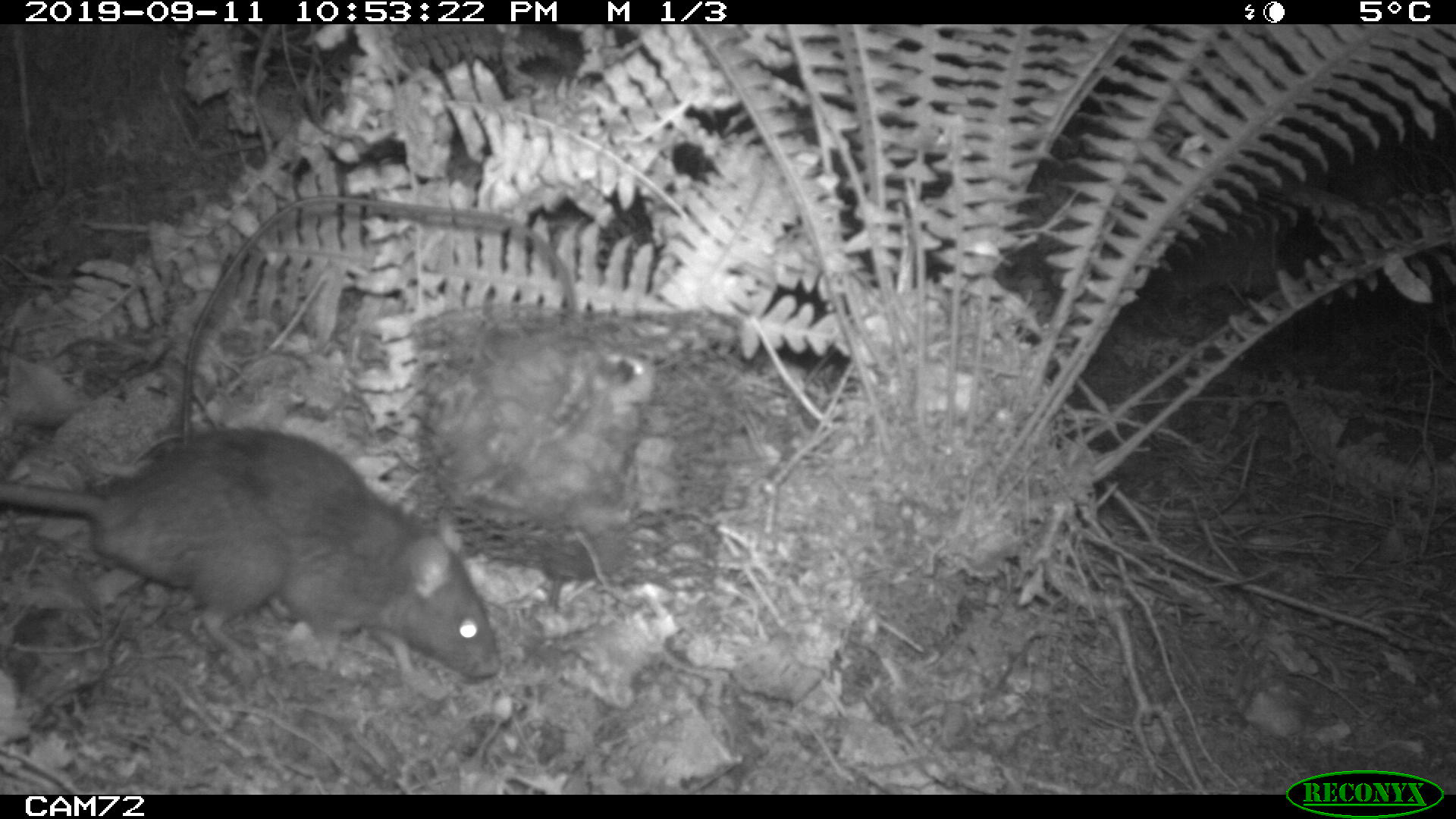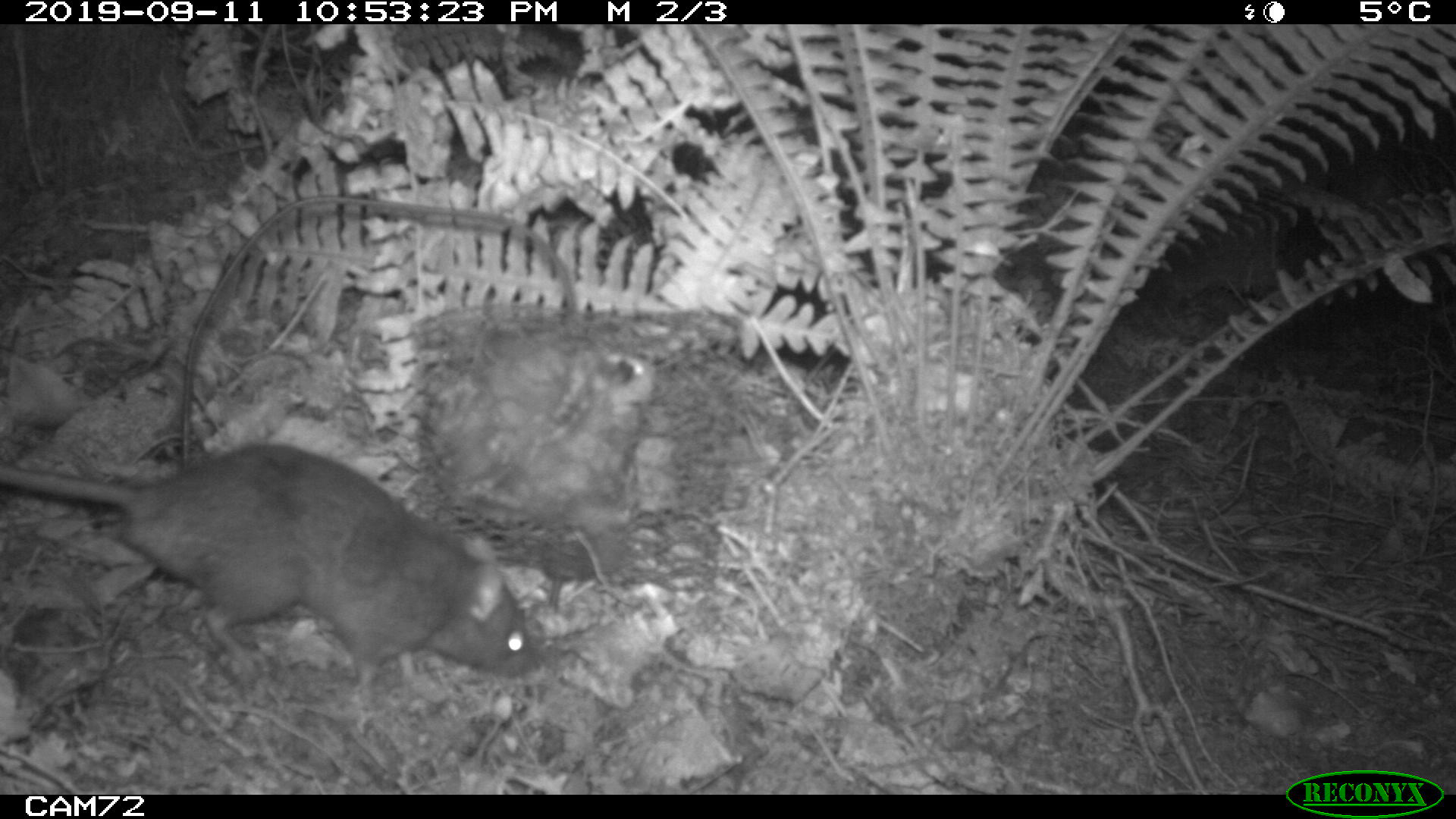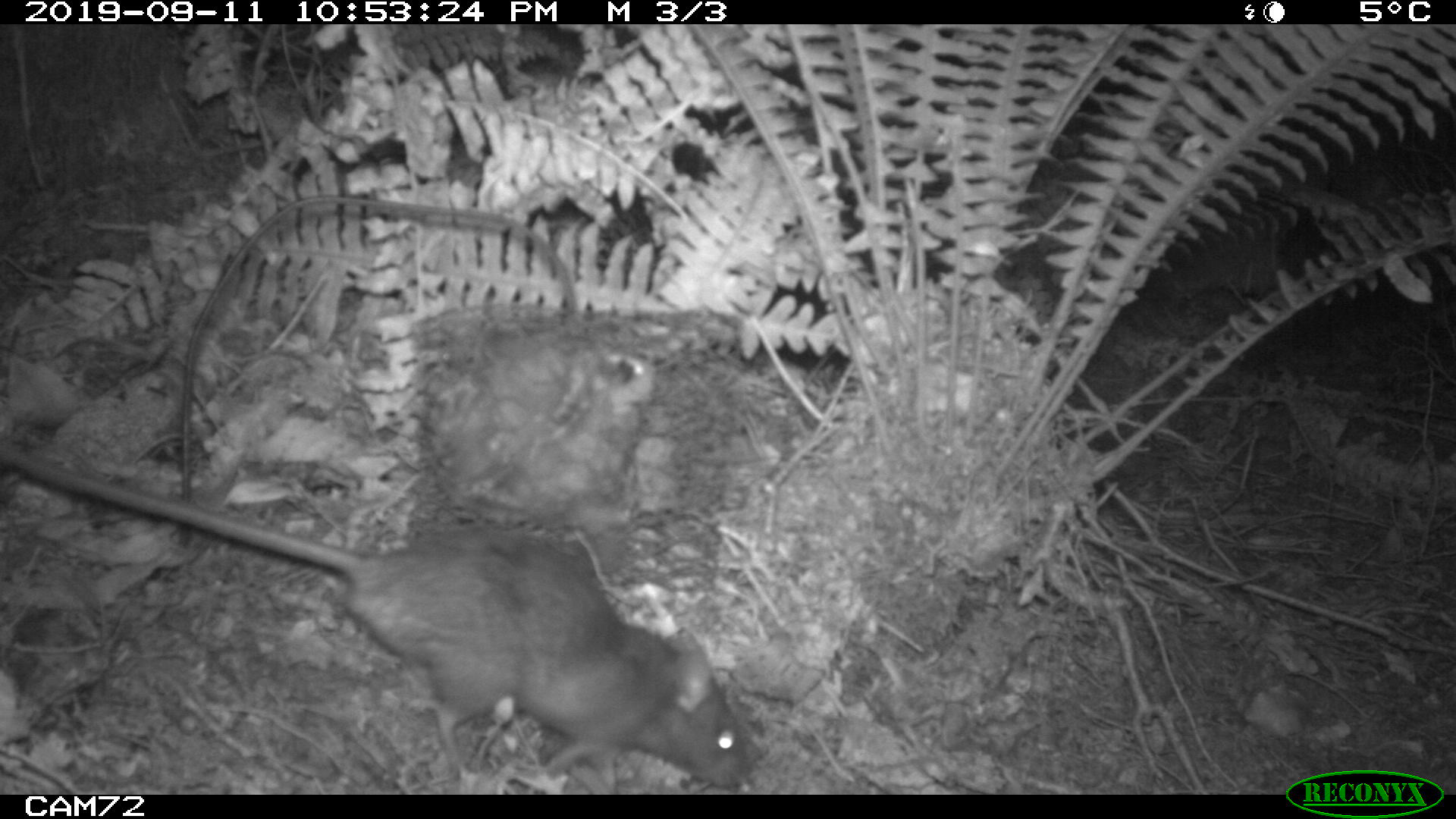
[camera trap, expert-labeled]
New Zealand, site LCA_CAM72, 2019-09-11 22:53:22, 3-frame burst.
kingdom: Animalia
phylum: Chordata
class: Mammalia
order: Rodentia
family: Muridae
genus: Rattus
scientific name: Rattus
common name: rat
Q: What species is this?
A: Rat (Rattus).